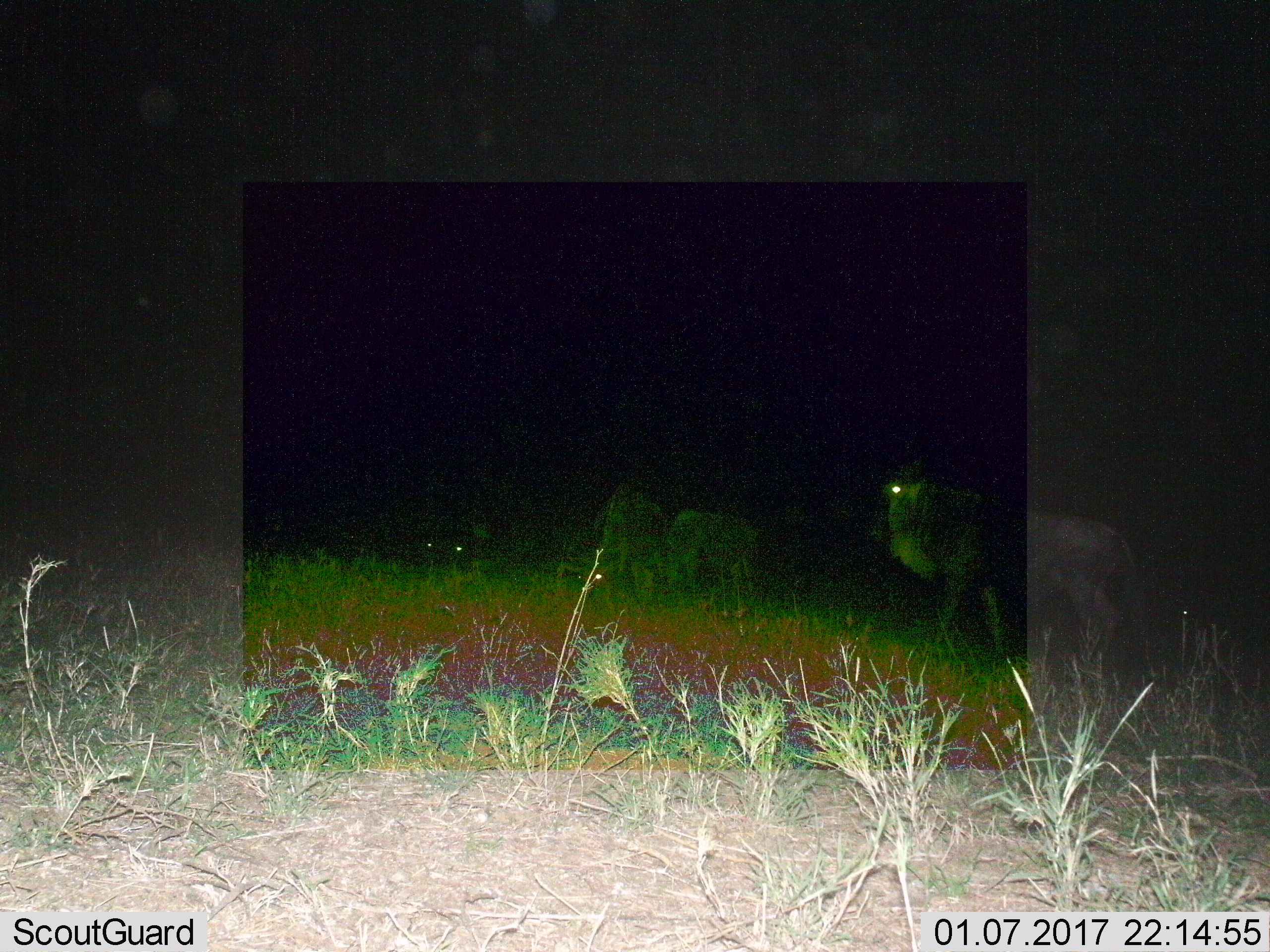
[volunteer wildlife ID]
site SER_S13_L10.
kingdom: Animalia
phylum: Chordata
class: Mammalia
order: Artiodactyla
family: Bovidae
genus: Connochaetes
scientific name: Connochaetes taurinus taurinus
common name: blue wildebeest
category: wildebeestblue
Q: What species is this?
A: Wildebeestblue (blue wildebeest) (Connochaetes taurinus taurinus).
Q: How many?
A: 3.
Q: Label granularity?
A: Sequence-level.